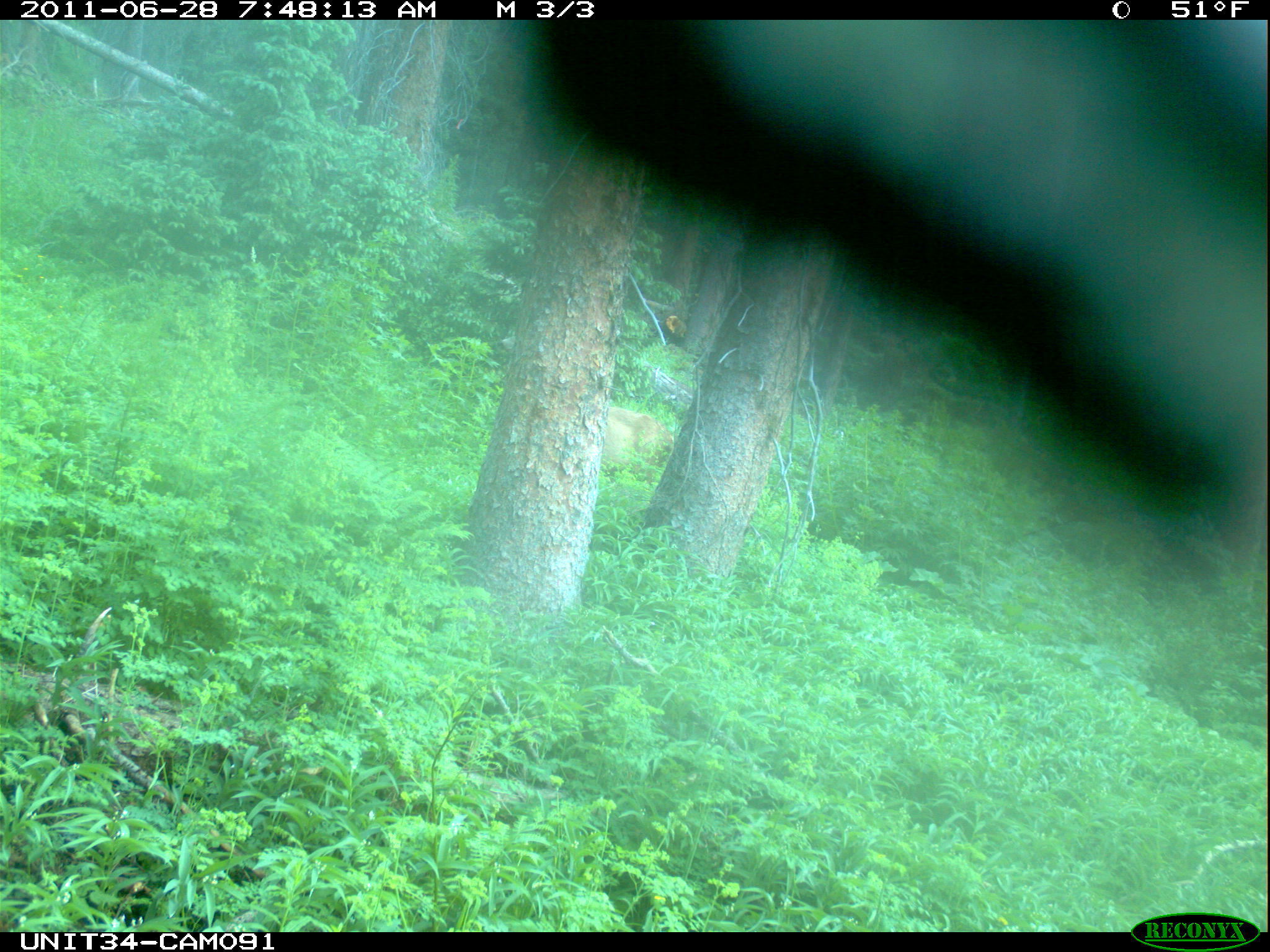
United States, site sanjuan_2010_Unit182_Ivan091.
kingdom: Animalia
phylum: Chordata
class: Mammalia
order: Artiodactyla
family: Cervidae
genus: Odocoileus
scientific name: Odocoileus hemionus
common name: mule deer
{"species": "Odocoileus hemionus (mule deer)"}